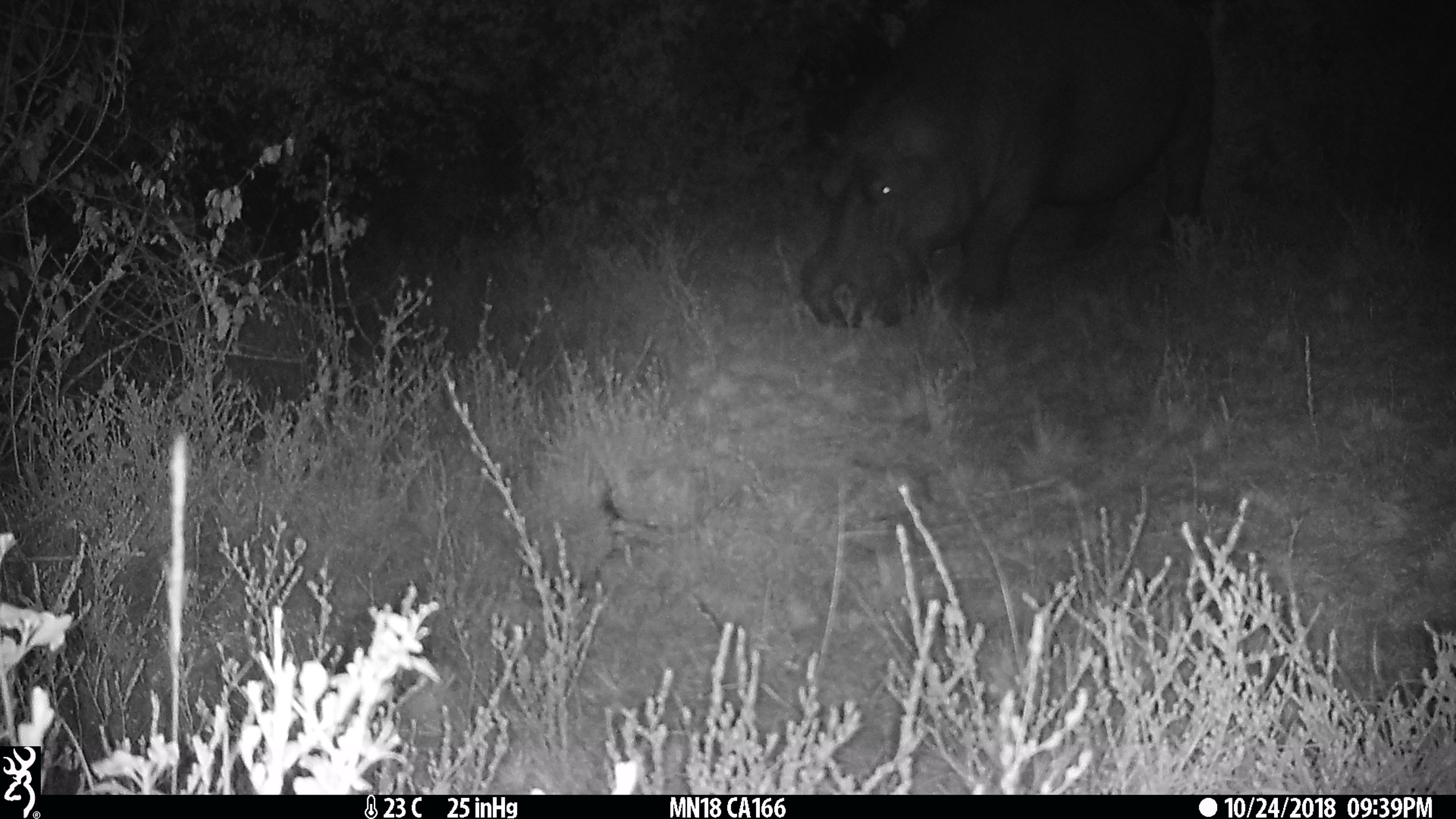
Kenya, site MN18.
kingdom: Animalia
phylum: Chordata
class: Mammalia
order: Artiodactyla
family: Hippopotamidae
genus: Hippopotamus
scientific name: Hippopotamus amphibius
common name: hippopotamus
Hippopotamus (Hippopotamus amphibius).